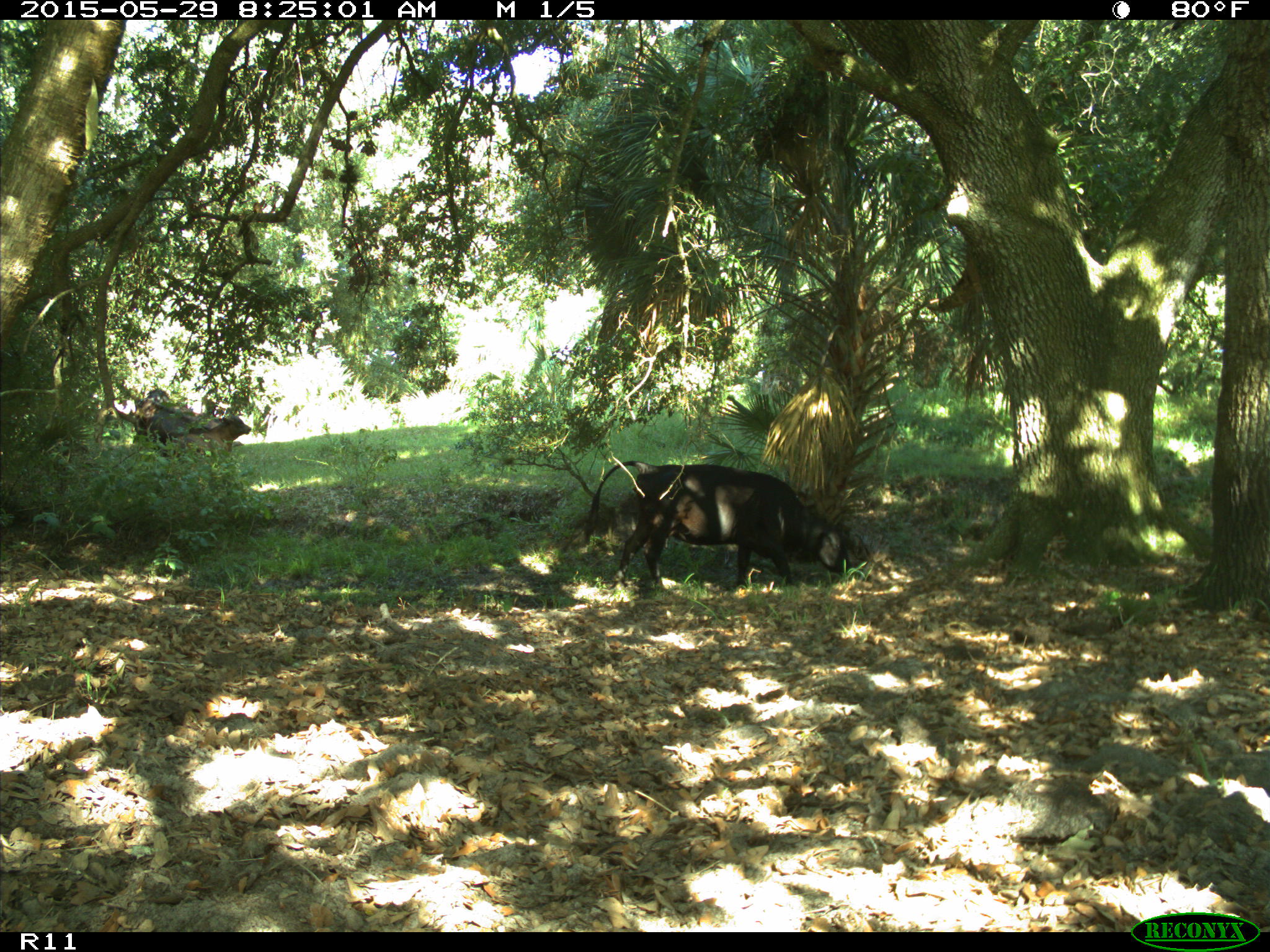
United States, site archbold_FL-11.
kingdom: Animalia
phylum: Chordata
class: Mammalia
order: Artiodactyla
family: Bovidae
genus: Bos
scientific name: Bos taurus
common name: domestic cow